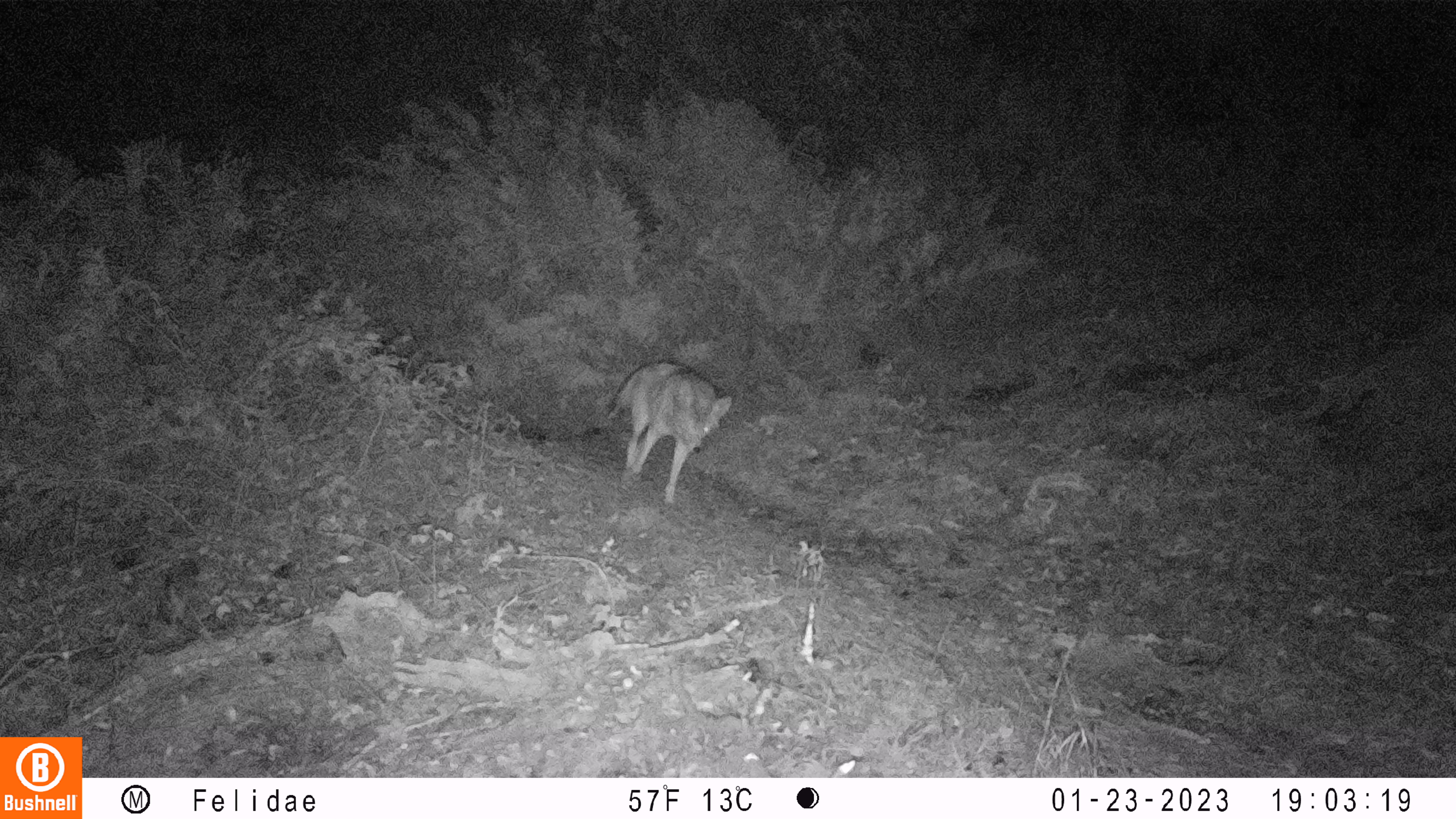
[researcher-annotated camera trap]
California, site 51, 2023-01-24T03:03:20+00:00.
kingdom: Animalia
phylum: Chordata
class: Mammalia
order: Carnivora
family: Canidae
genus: Canis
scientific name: Canis latrans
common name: coyote